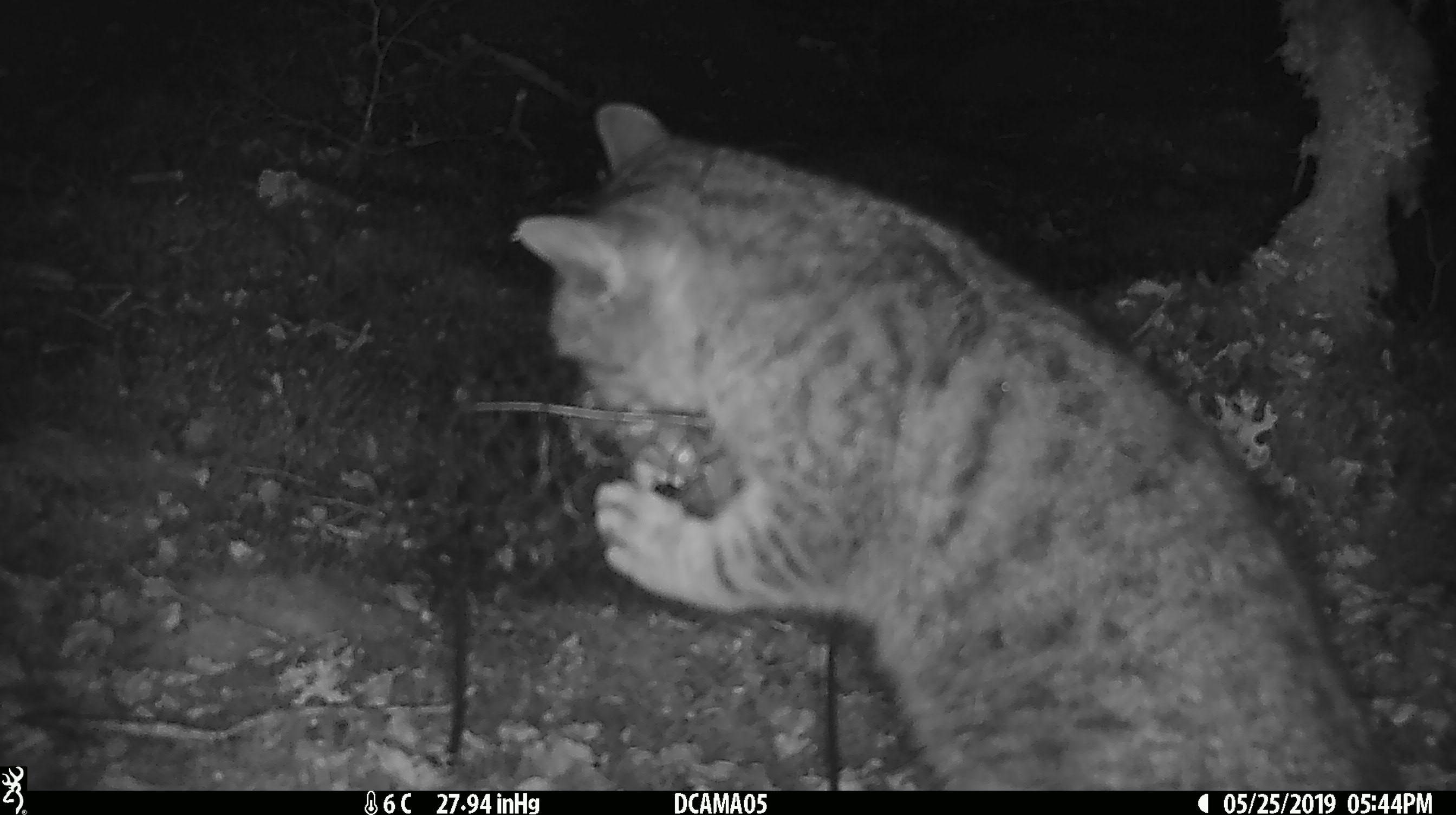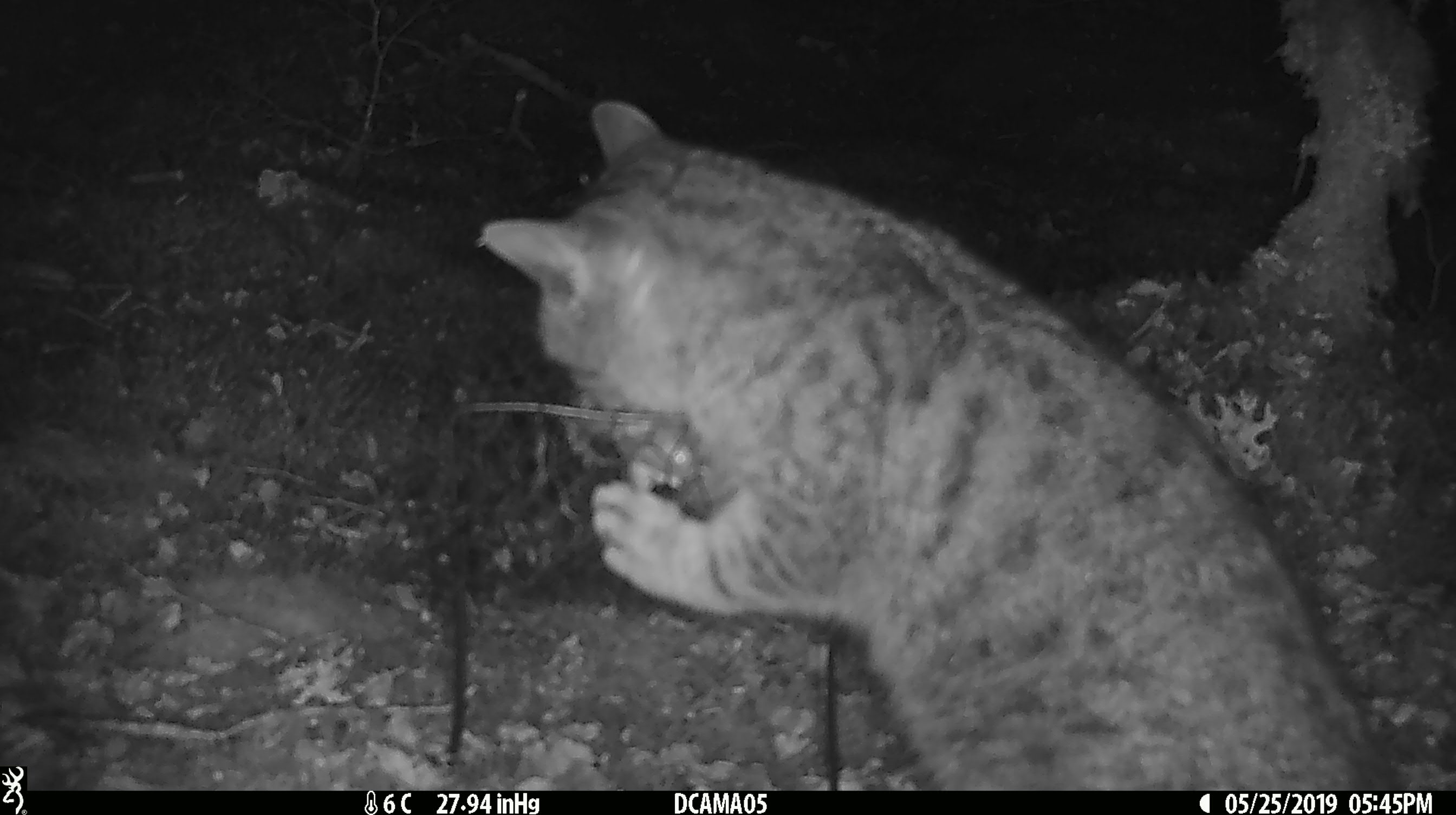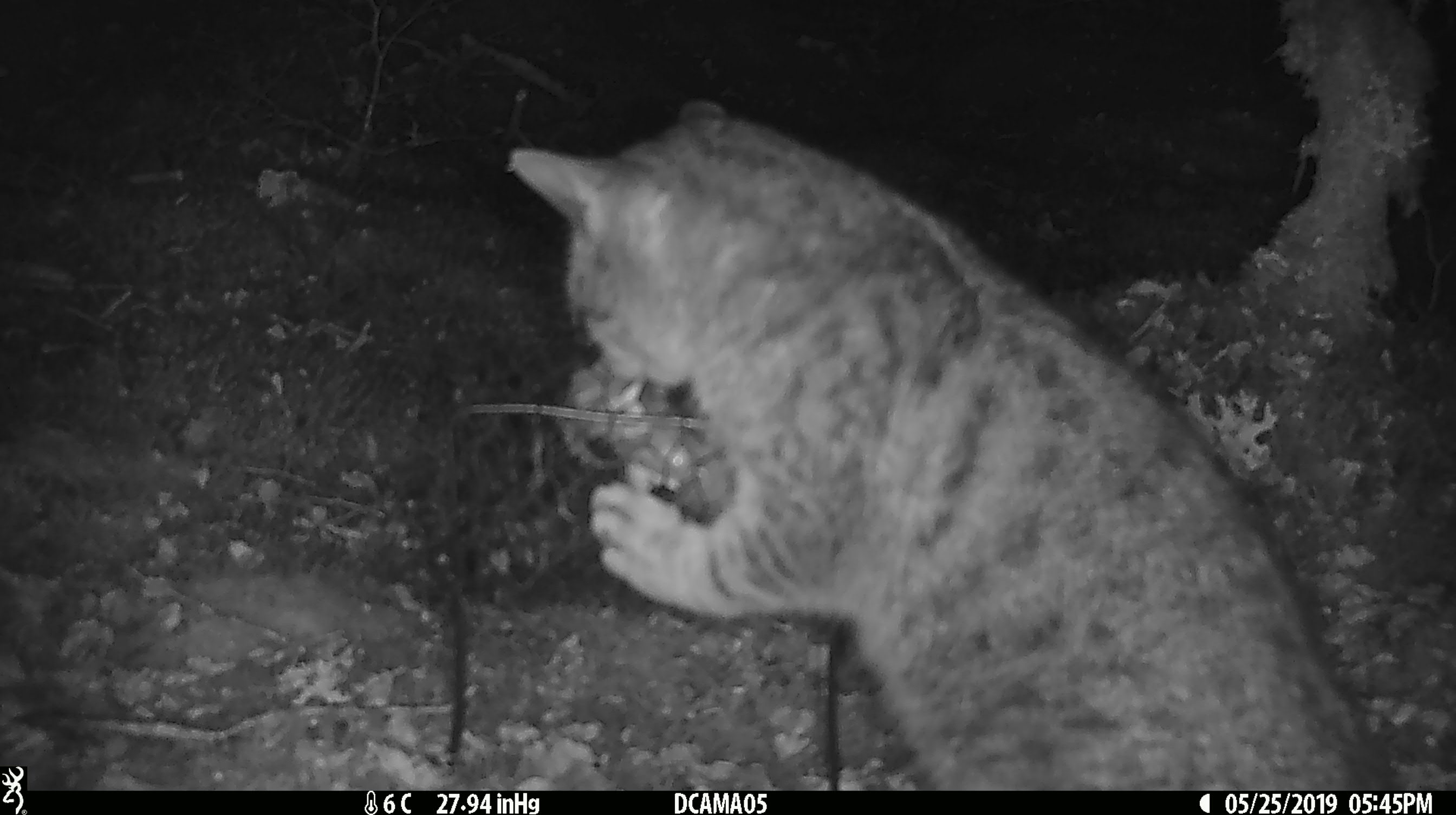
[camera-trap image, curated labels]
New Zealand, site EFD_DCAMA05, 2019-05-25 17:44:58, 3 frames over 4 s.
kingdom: Animalia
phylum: Chordata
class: Mammalia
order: Carnivora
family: Felidae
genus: Felis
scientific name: Felis catus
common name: domestic cat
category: cat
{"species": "cat (domestic cat) (Felis catus)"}